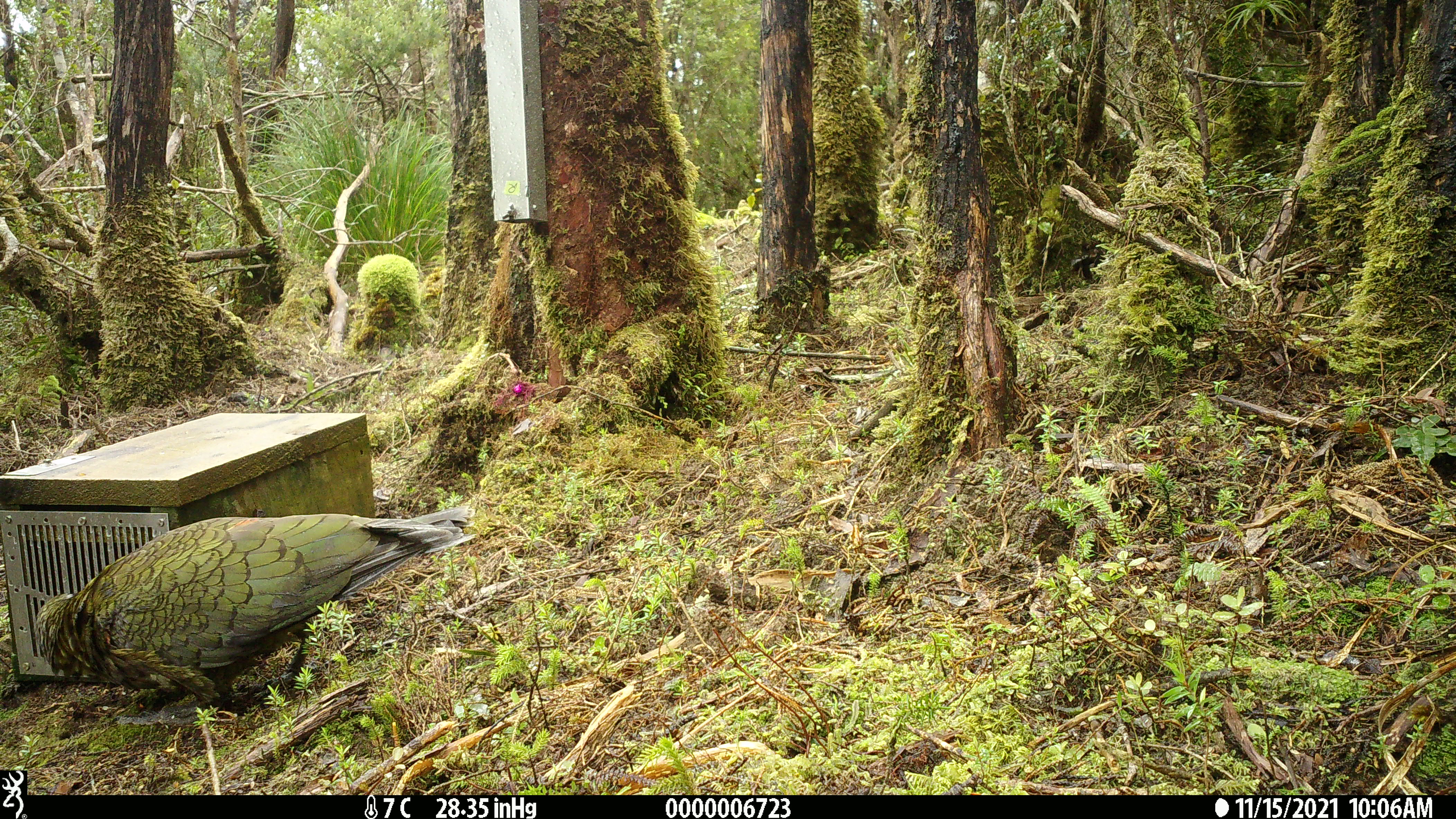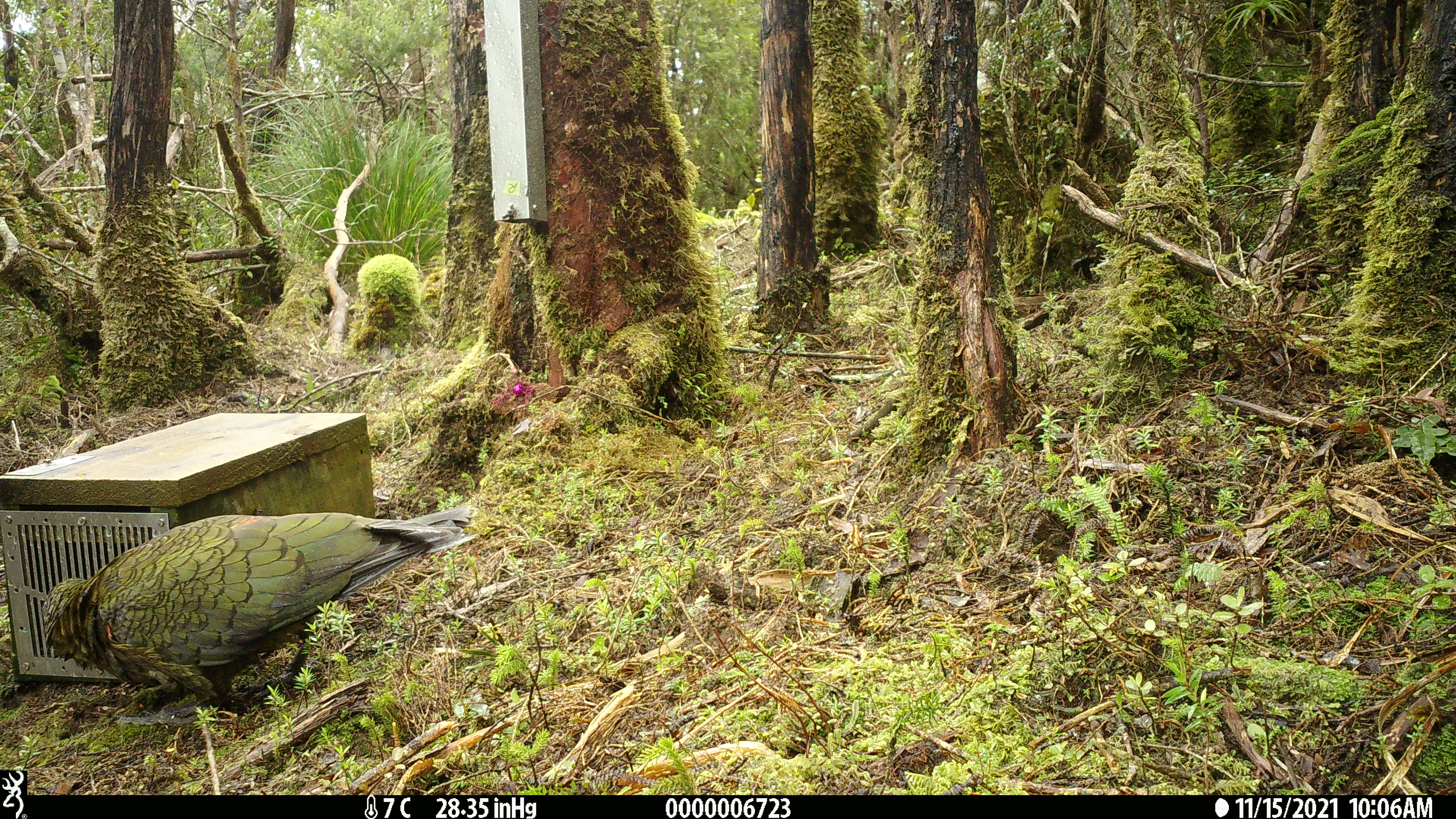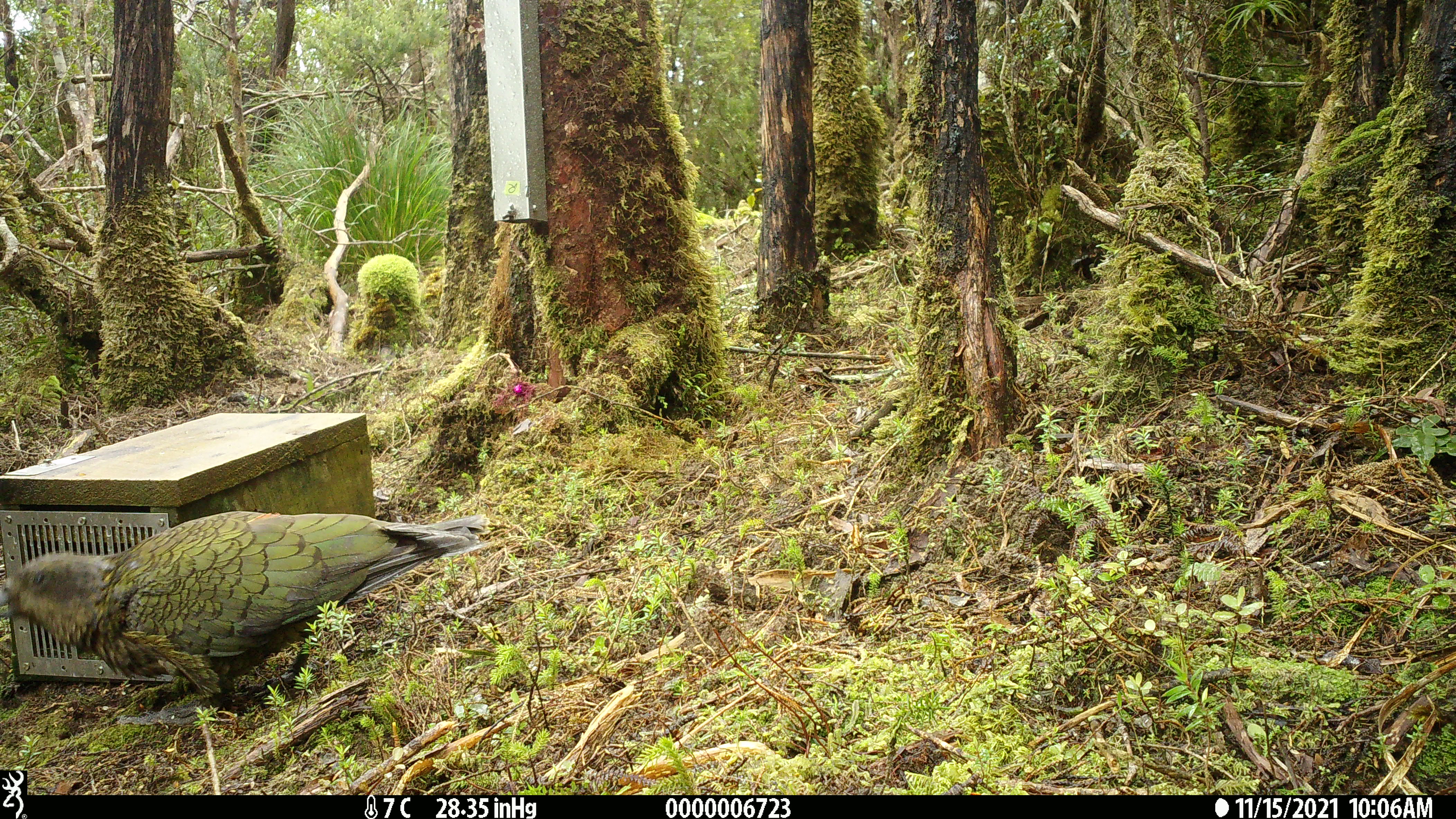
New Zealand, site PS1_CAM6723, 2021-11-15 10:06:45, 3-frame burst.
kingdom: Animalia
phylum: Chordata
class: Aves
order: Psittaciformes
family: Strigopidae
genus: Nestor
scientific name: Nestor notabilis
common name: kea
Kea (Nestor notabilis).